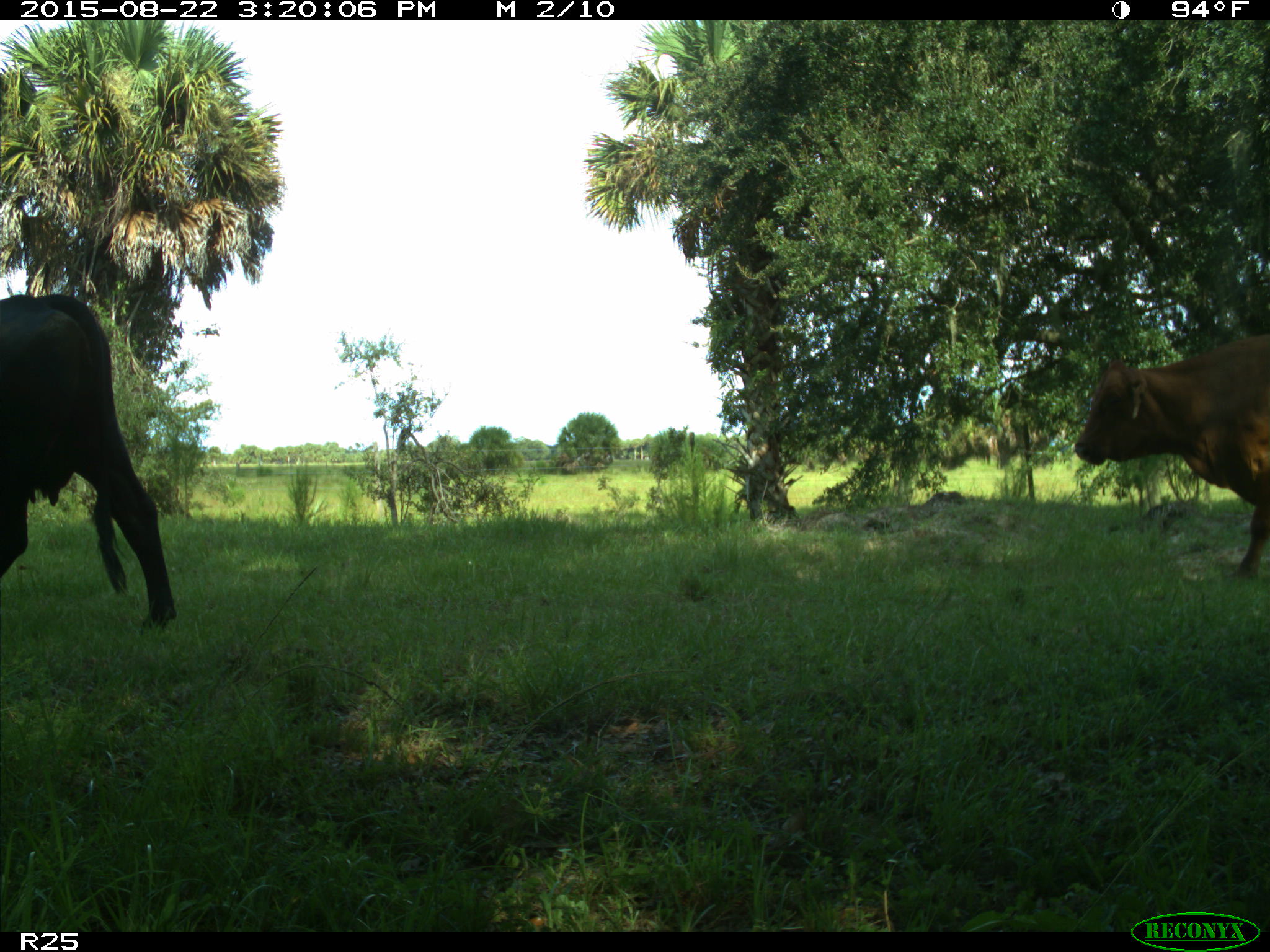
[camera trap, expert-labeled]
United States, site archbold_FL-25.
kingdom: Animalia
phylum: Chordata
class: Mammalia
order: Artiodactyla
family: Bovidae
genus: Bos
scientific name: Bos taurus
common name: domestic cow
Bos taurus (domestic cow).